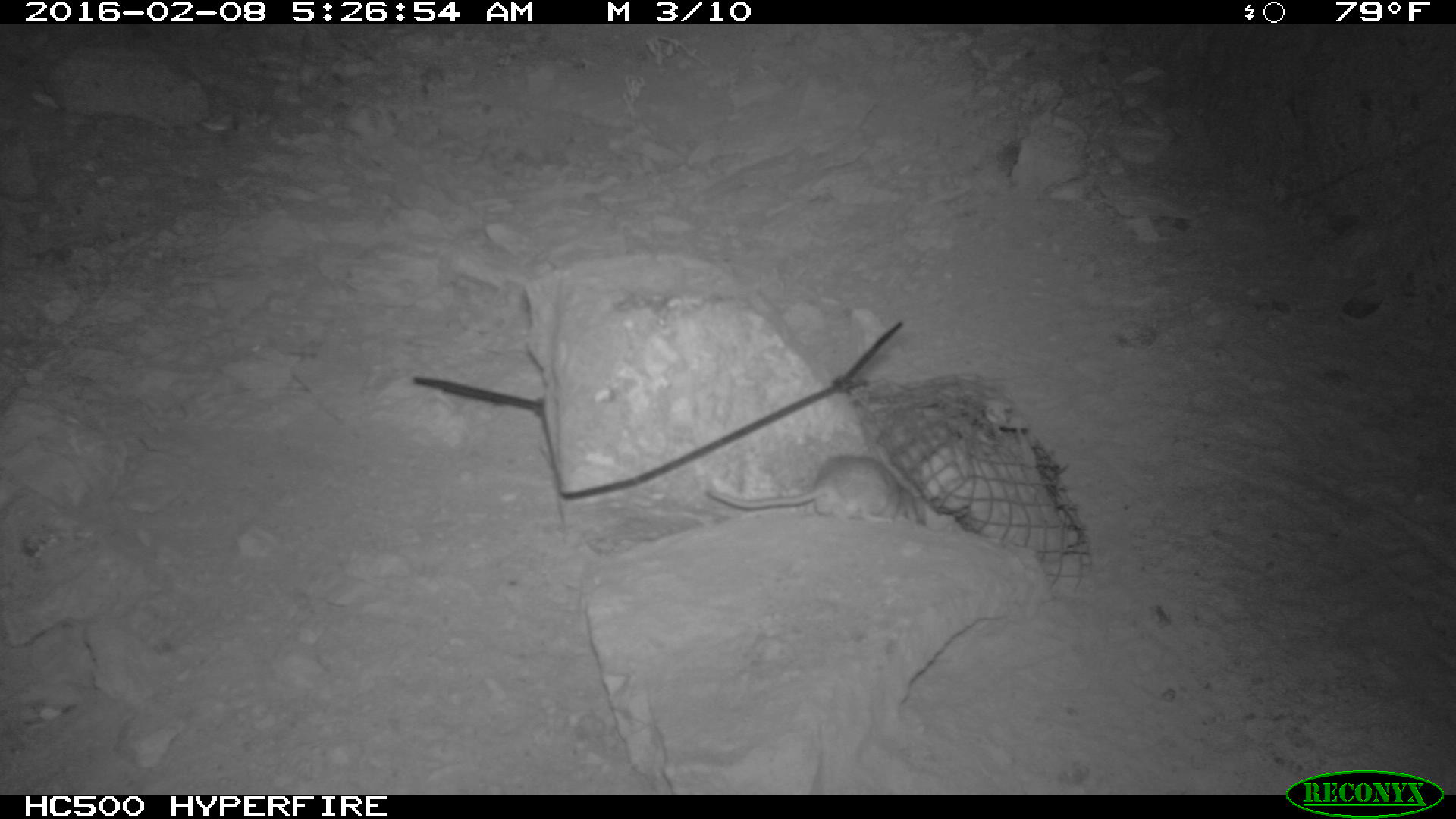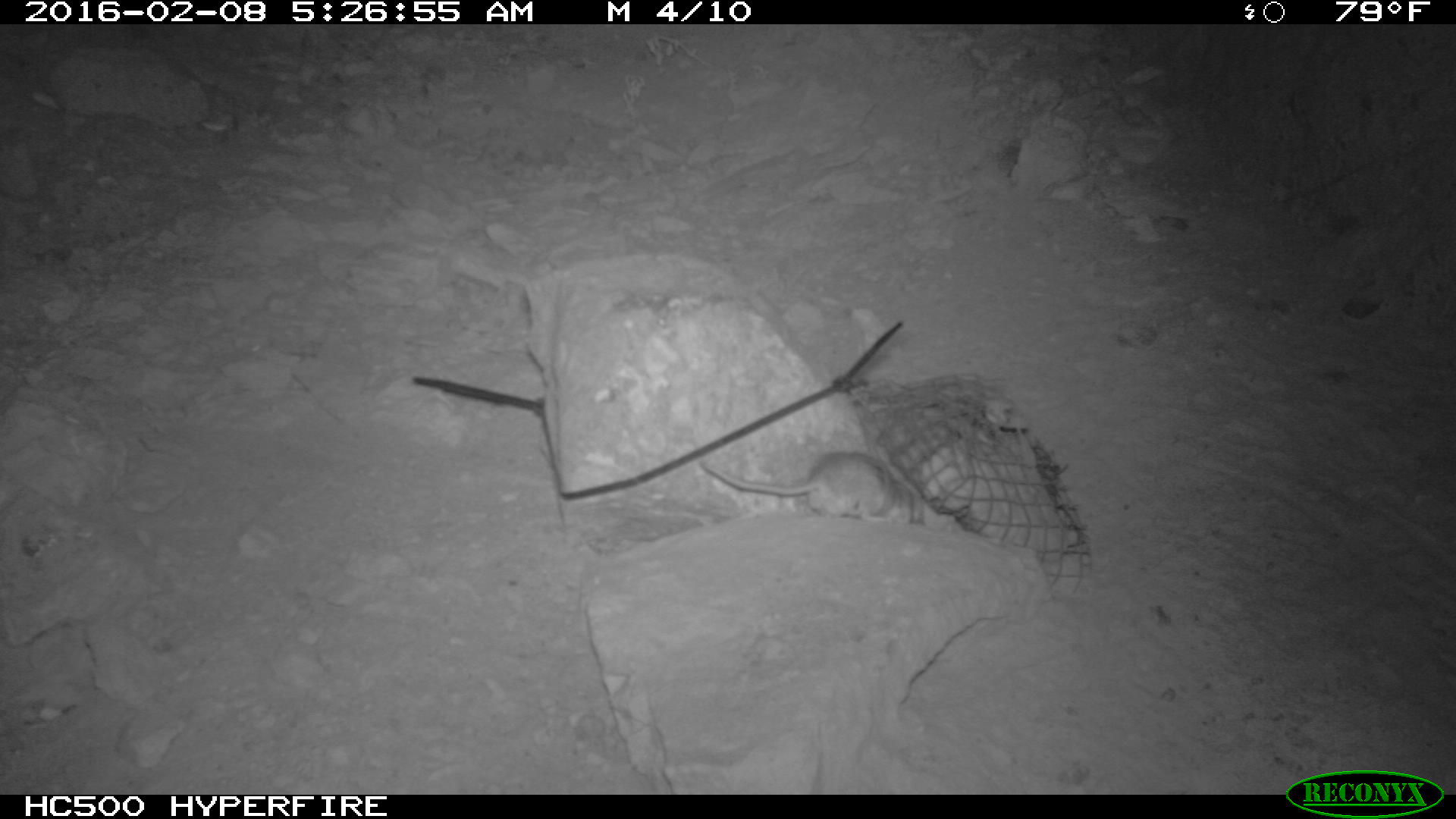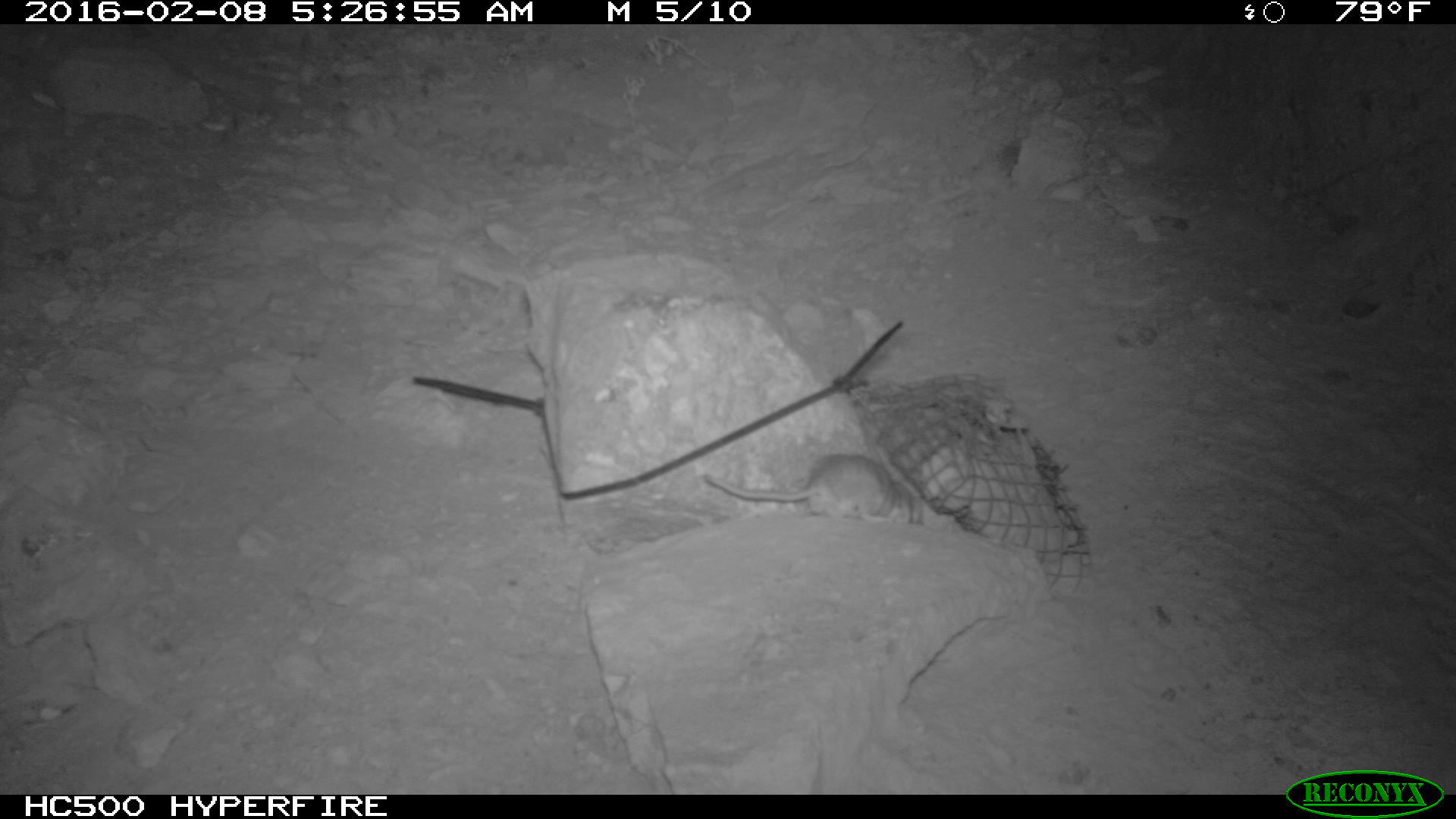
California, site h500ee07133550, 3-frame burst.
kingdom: Animalia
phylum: Chordata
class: Mammalia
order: Rodentia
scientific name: Rodentia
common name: rodent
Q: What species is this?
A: Rodent (Rodentia).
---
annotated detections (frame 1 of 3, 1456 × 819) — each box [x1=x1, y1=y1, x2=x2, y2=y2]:
rodent: [x1=701, y1=454, x2=930, y2=526]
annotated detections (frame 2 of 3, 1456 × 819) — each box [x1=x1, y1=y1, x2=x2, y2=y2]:
rodent: [x1=698, y1=450, x2=928, y2=528]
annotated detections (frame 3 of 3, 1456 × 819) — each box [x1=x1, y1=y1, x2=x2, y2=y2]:
rodent: [x1=703, y1=452, x2=921, y2=524]